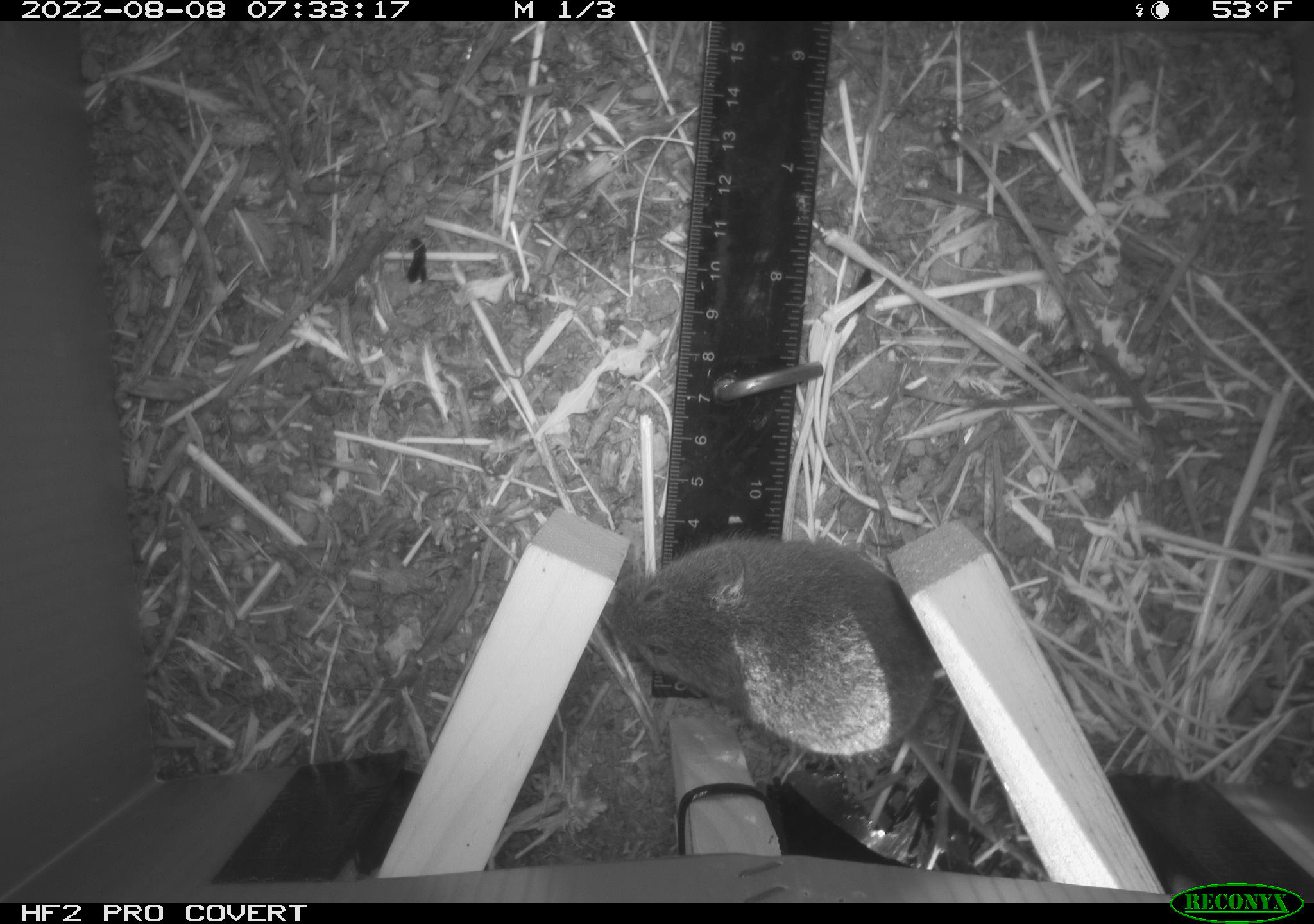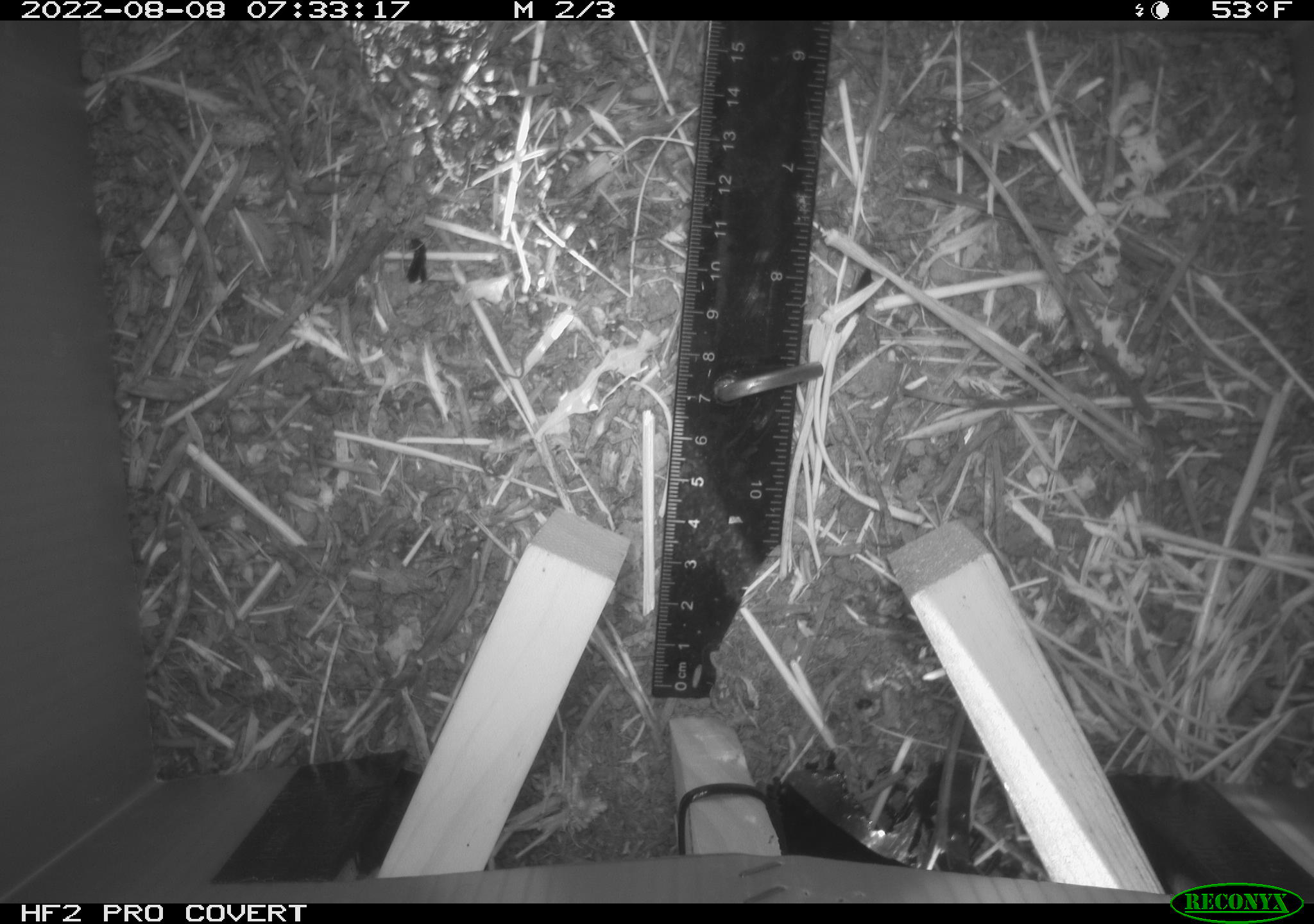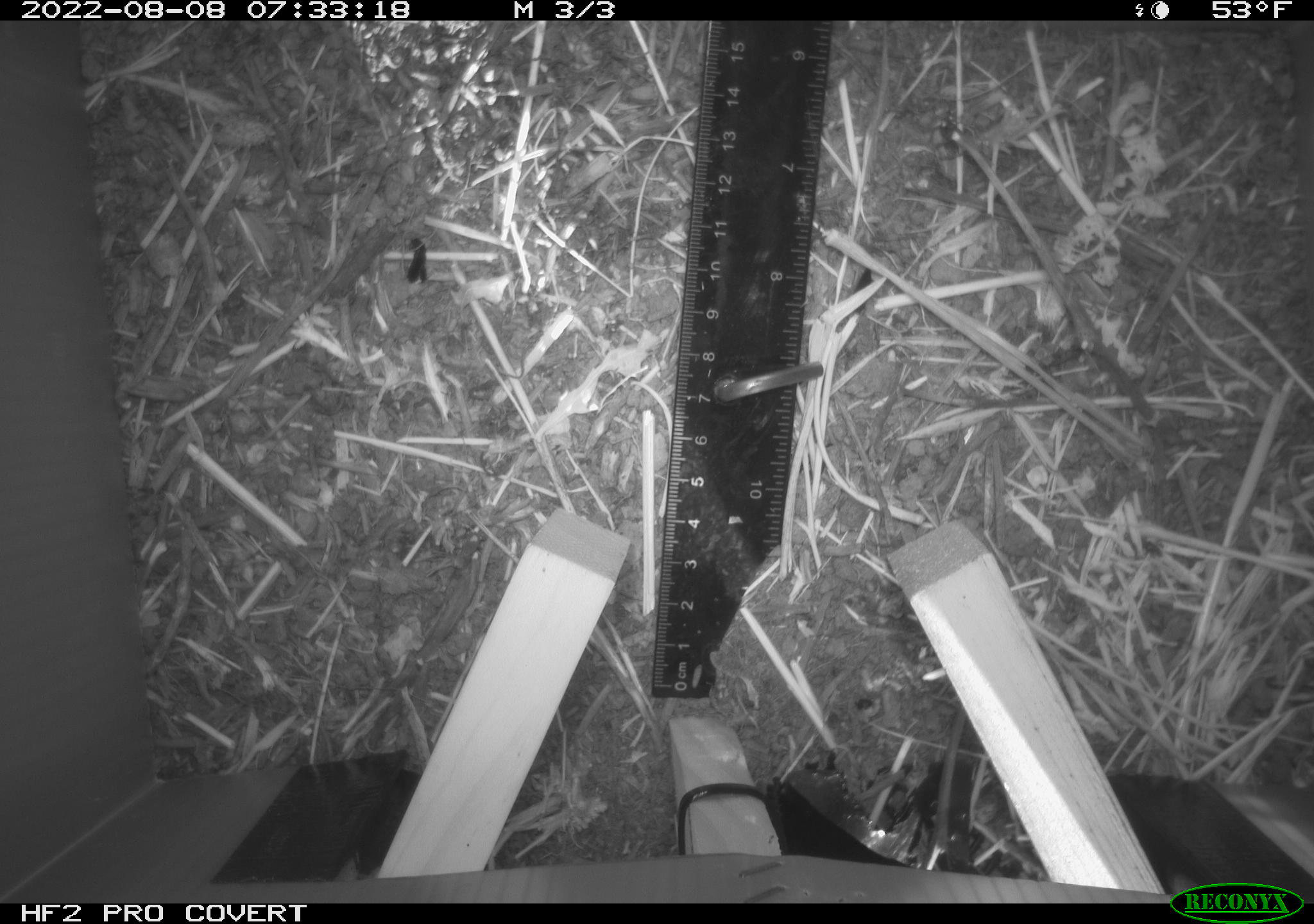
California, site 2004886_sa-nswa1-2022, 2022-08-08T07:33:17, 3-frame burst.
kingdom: Animalia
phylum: Chordata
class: Mammalia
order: Rodentia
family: Cricetidae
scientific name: Cricetidae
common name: hamsters, voles, lemmings, and allies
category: cricetidae family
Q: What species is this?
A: Cricetidae family (hamsters, voles, lemmings, and allies) (Cricetidae).